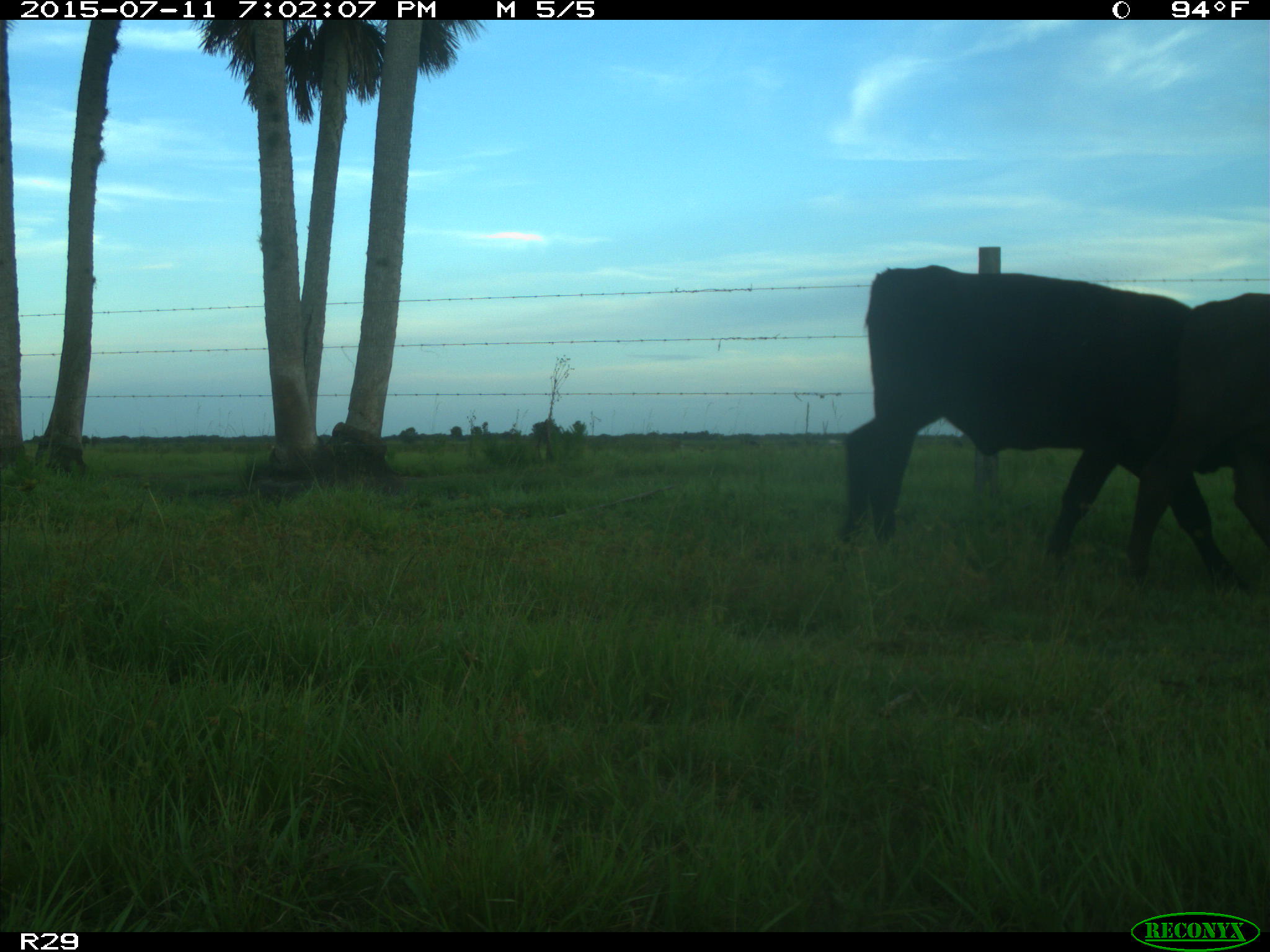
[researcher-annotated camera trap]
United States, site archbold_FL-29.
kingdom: Animalia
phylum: Chordata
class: Mammalia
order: Artiodactyla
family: Bovidae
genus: Bos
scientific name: Bos taurus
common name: domestic cow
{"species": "Bos taurus (domestic cow)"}